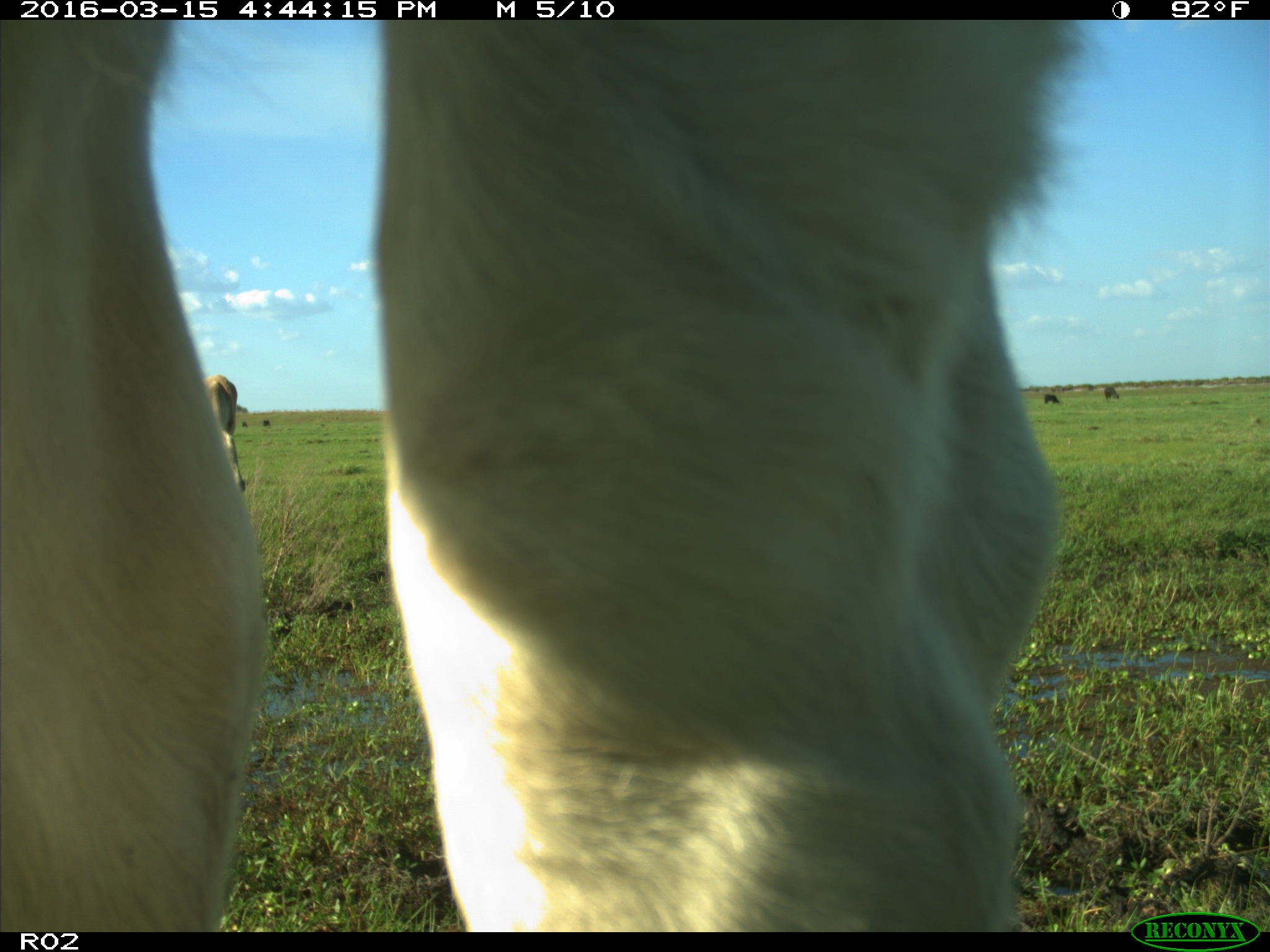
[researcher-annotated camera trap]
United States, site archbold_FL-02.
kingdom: Animalia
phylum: Chordata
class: Mammalia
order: Artiodactyla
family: Bovidae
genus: Bos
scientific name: Bos taurus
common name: domestic cow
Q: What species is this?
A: Bos taurus (domestic cow).